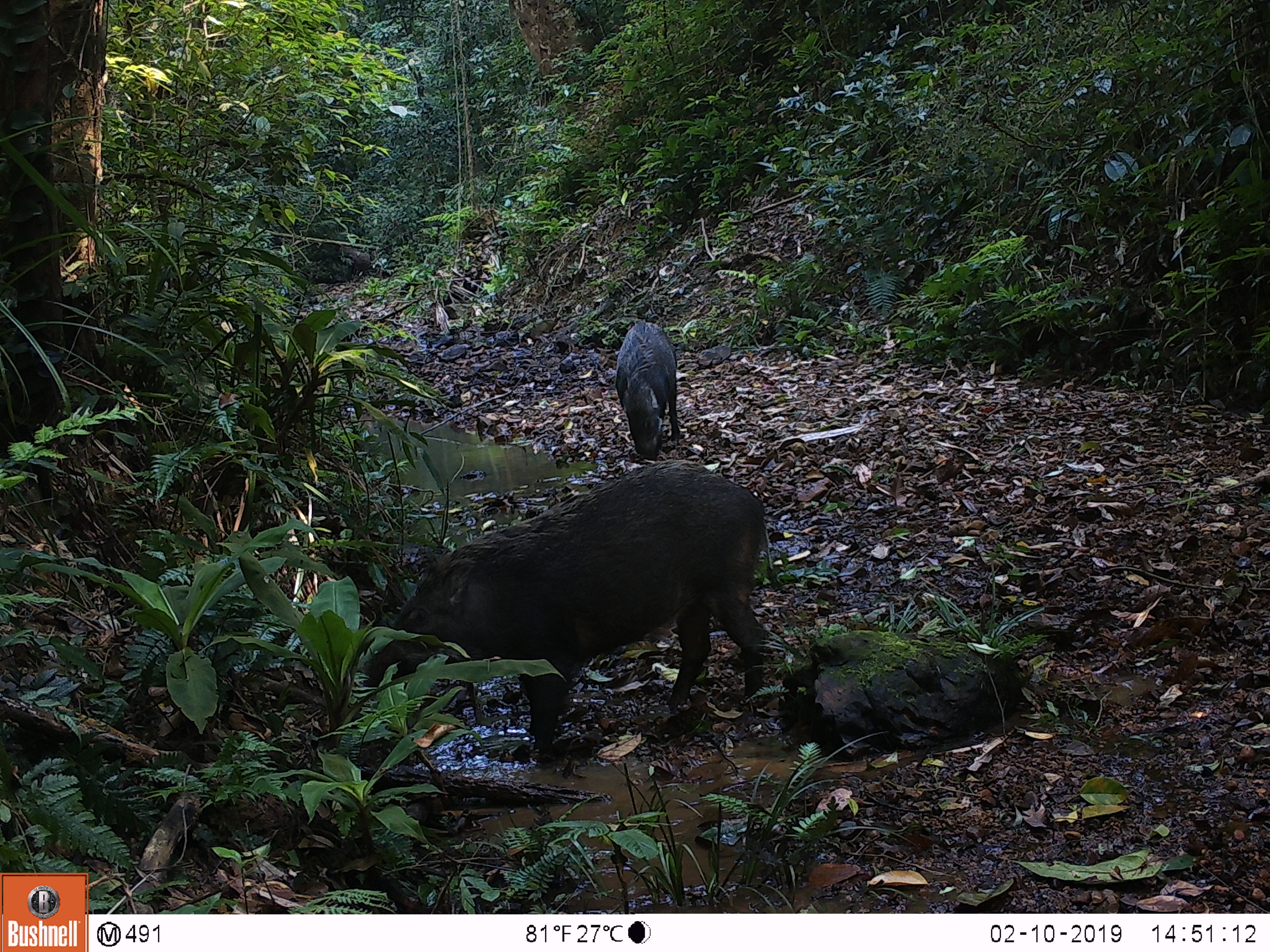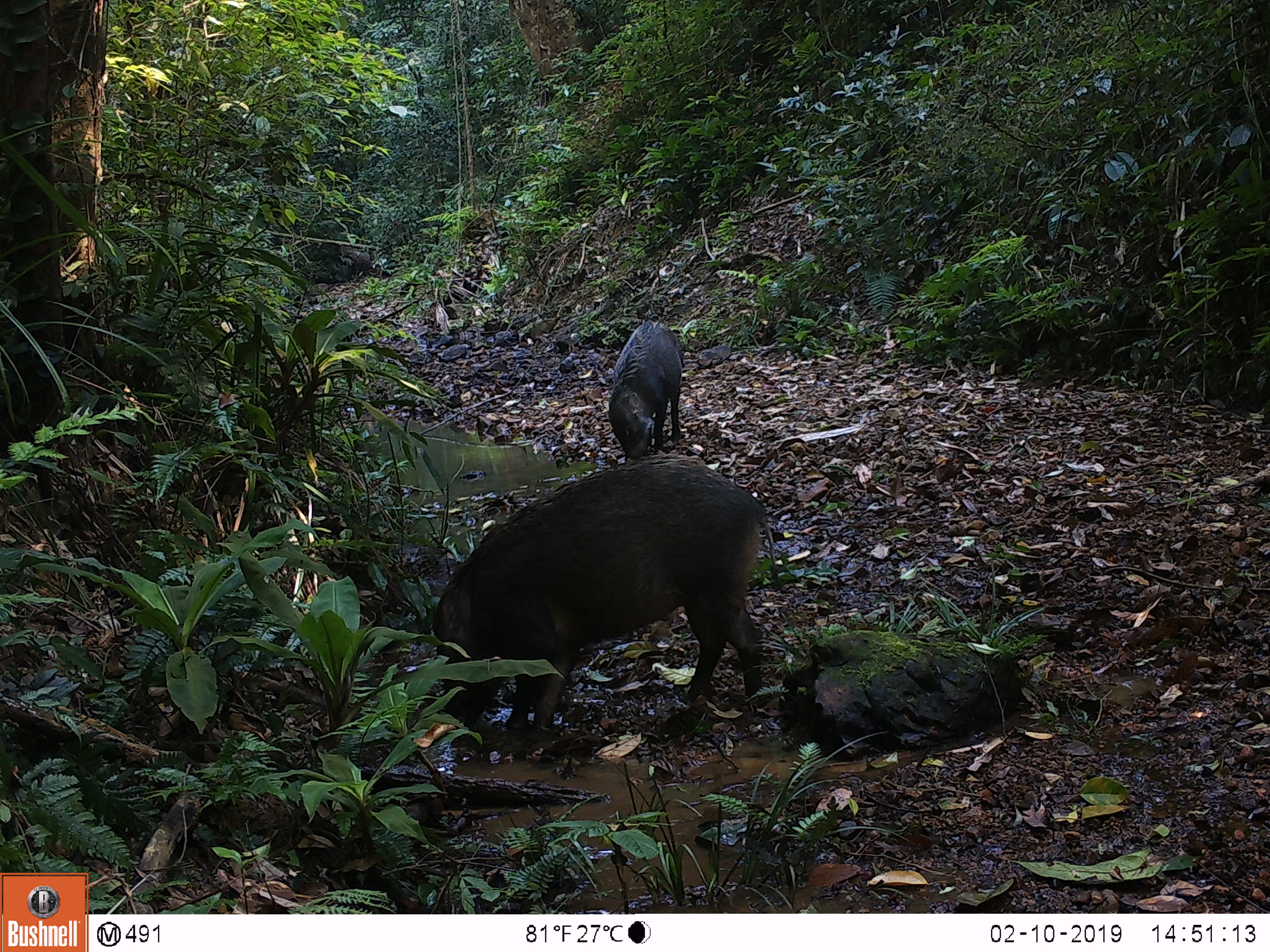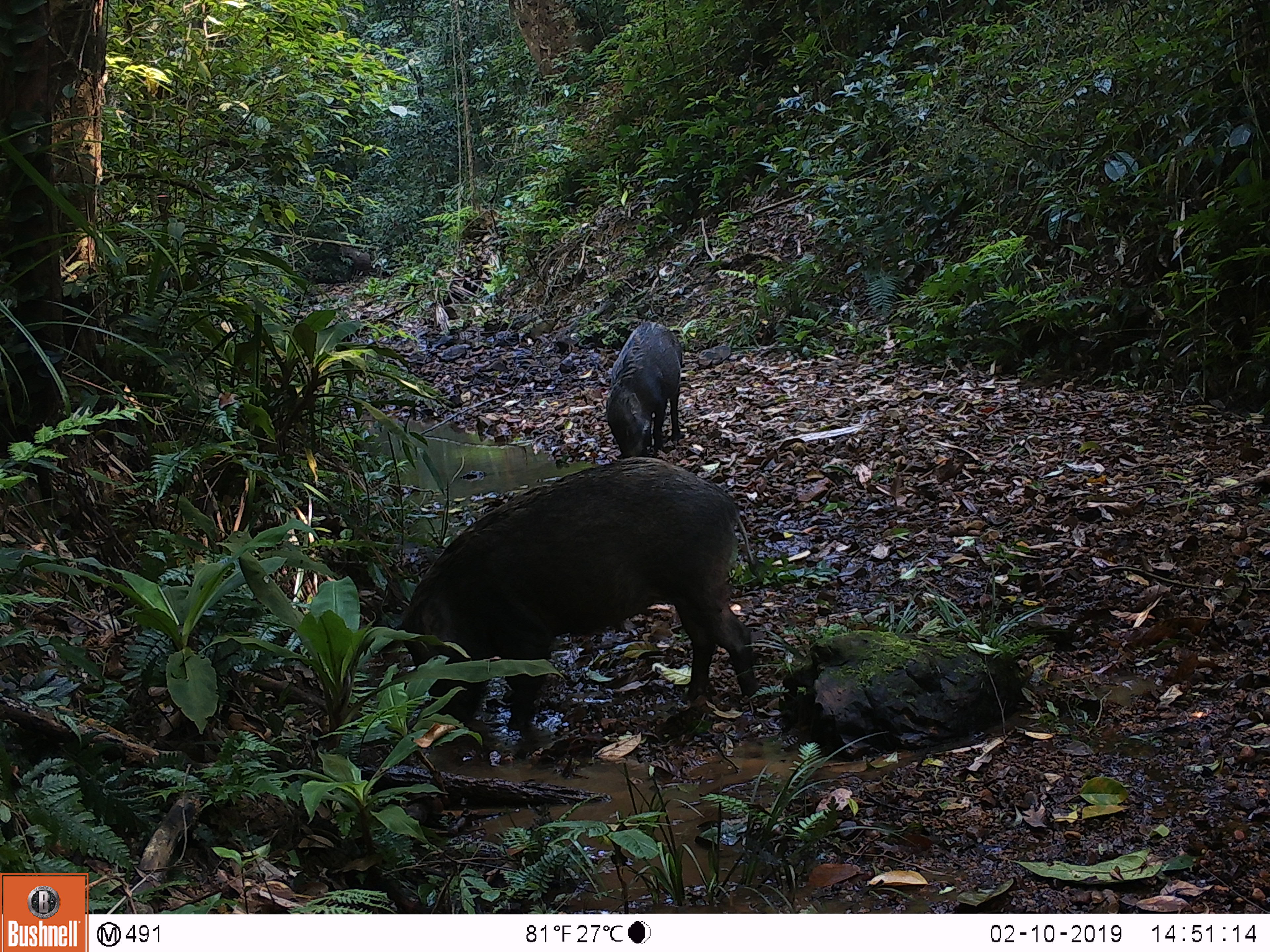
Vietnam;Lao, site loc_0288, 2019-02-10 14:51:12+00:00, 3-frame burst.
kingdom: Animalia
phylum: Chordata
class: Mammalia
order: Artiodactyla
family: Suidae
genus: Sus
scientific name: Sus scrofa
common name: eurasian wild pig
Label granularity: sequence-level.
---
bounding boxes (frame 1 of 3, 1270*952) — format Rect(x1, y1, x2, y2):
eurasian wild pig: Rect(364, 454, 782, 761); Rect(614, 319, 681, 458)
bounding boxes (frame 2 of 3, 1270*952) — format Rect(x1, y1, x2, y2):
eurasian wild pig: Rect(426, 454, 780, 735); Rect(607, 320, 684, 461)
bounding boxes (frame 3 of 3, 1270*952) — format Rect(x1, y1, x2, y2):
eurasian wild pig: Rect(376, 455, 764, 731); Rect(603, 319, 684, 459)